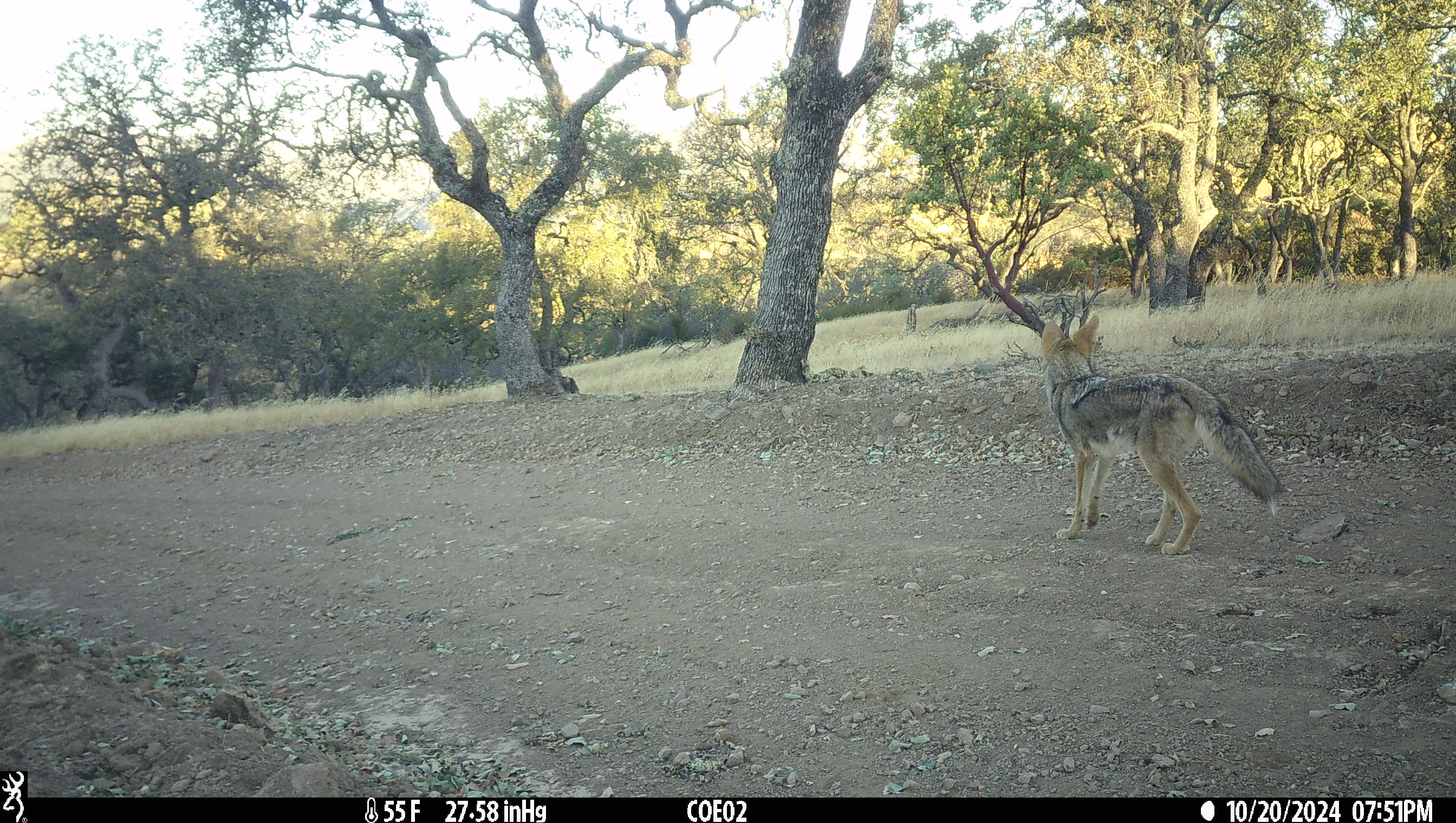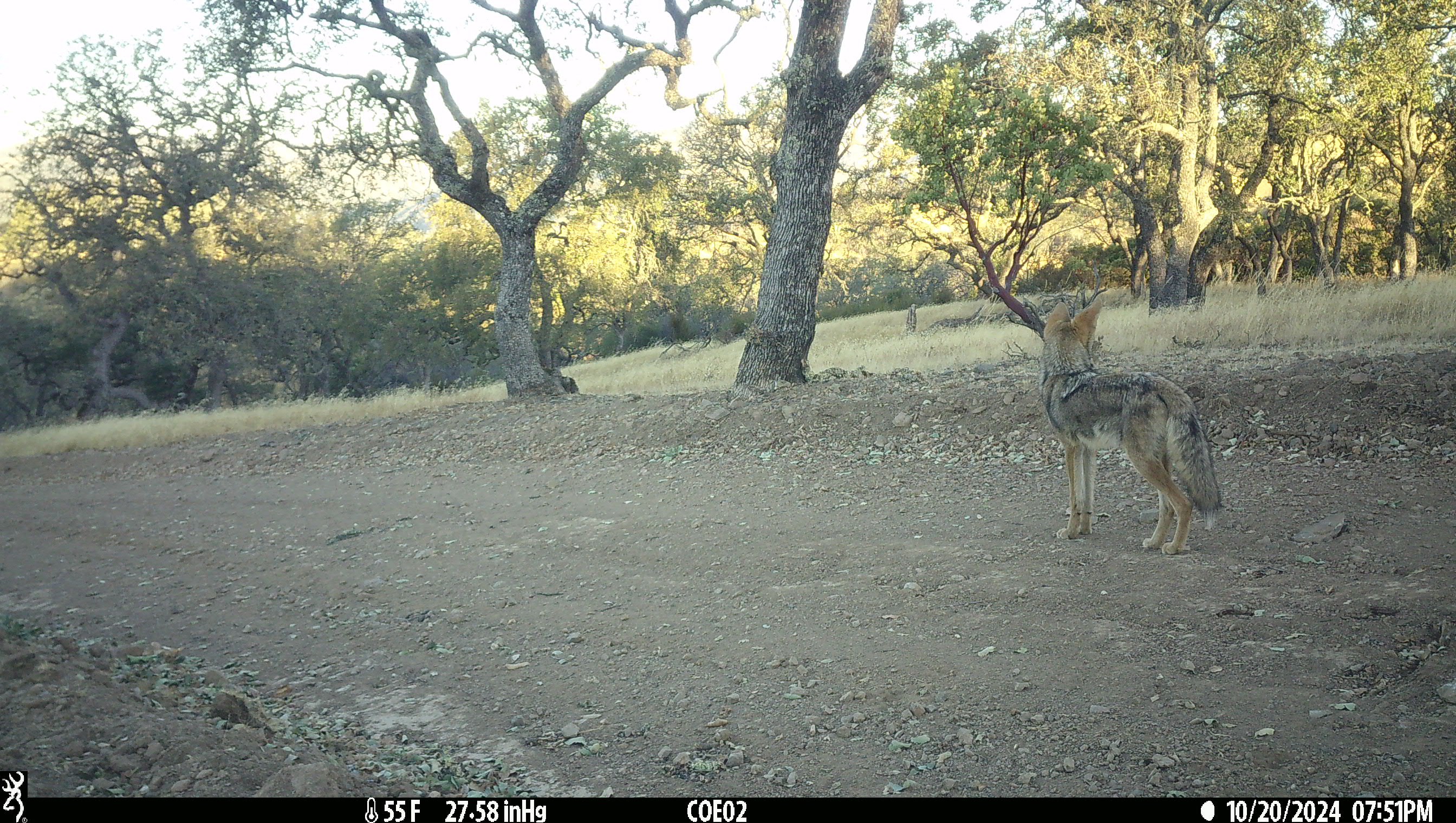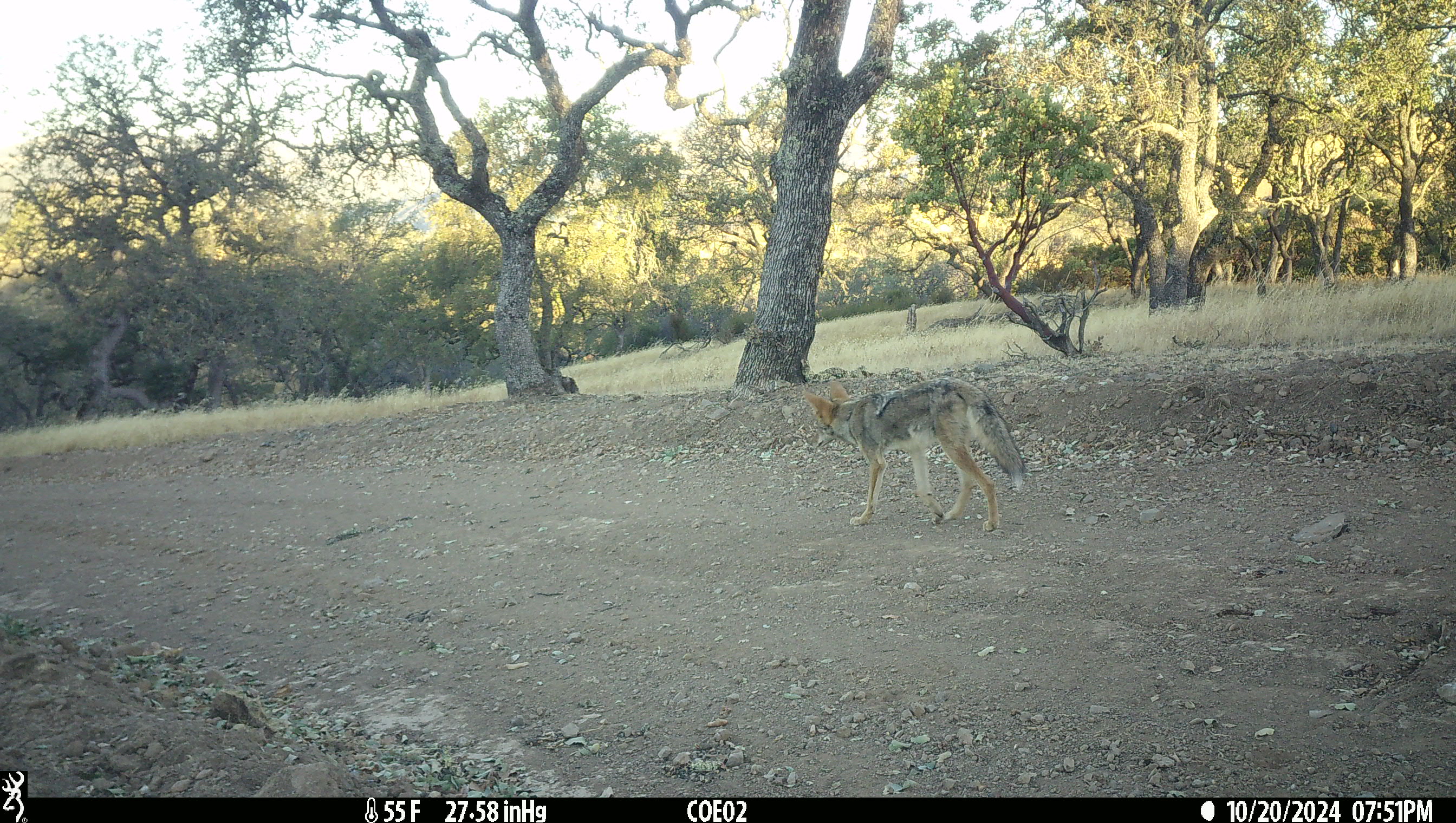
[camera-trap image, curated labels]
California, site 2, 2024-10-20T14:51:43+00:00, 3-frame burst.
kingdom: Animalia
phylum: Chordata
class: Mammalia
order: Carnivora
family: Canidae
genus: Canis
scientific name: Canis latrans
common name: coyote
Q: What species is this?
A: Coyote (Canis latrans).